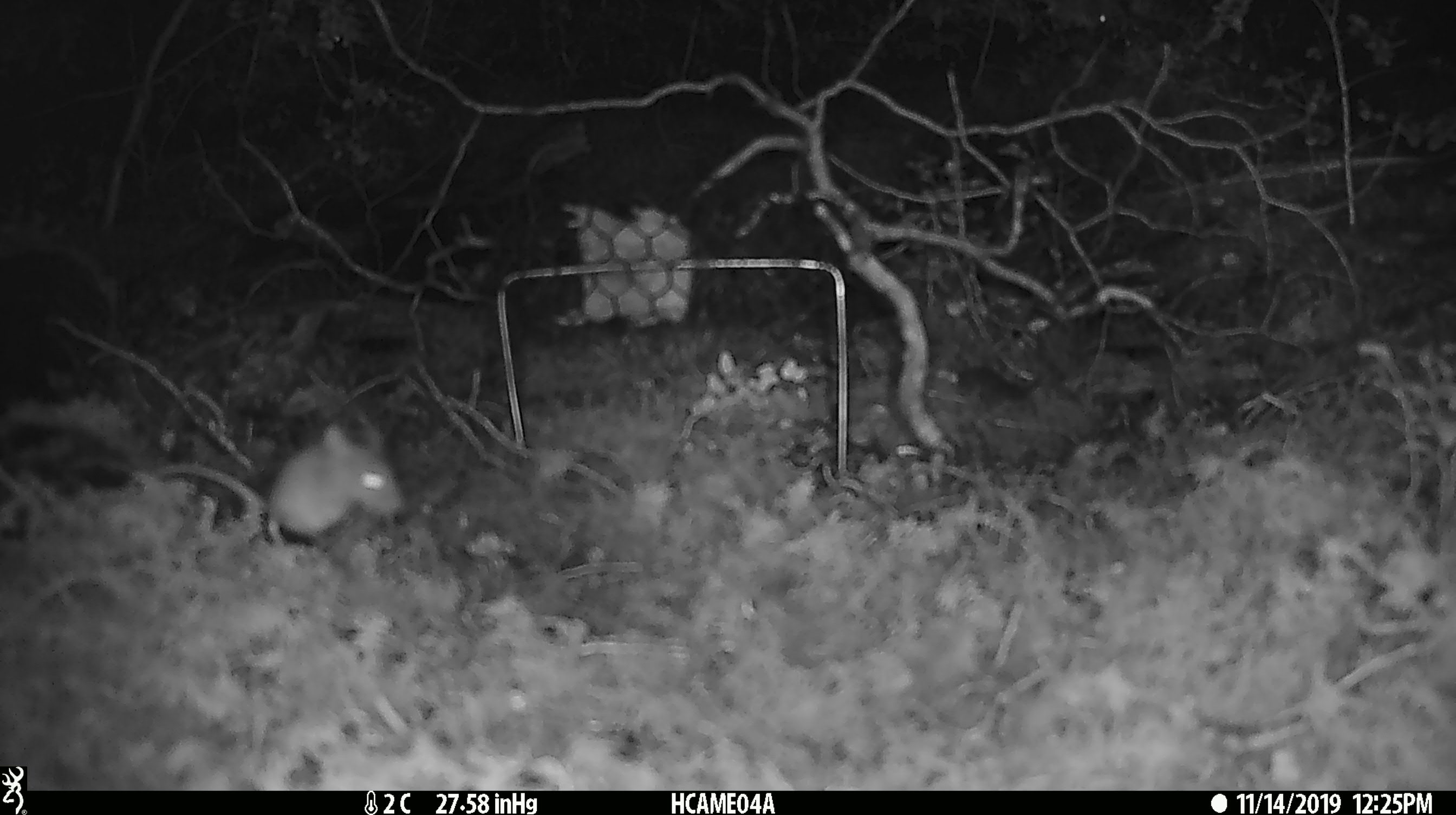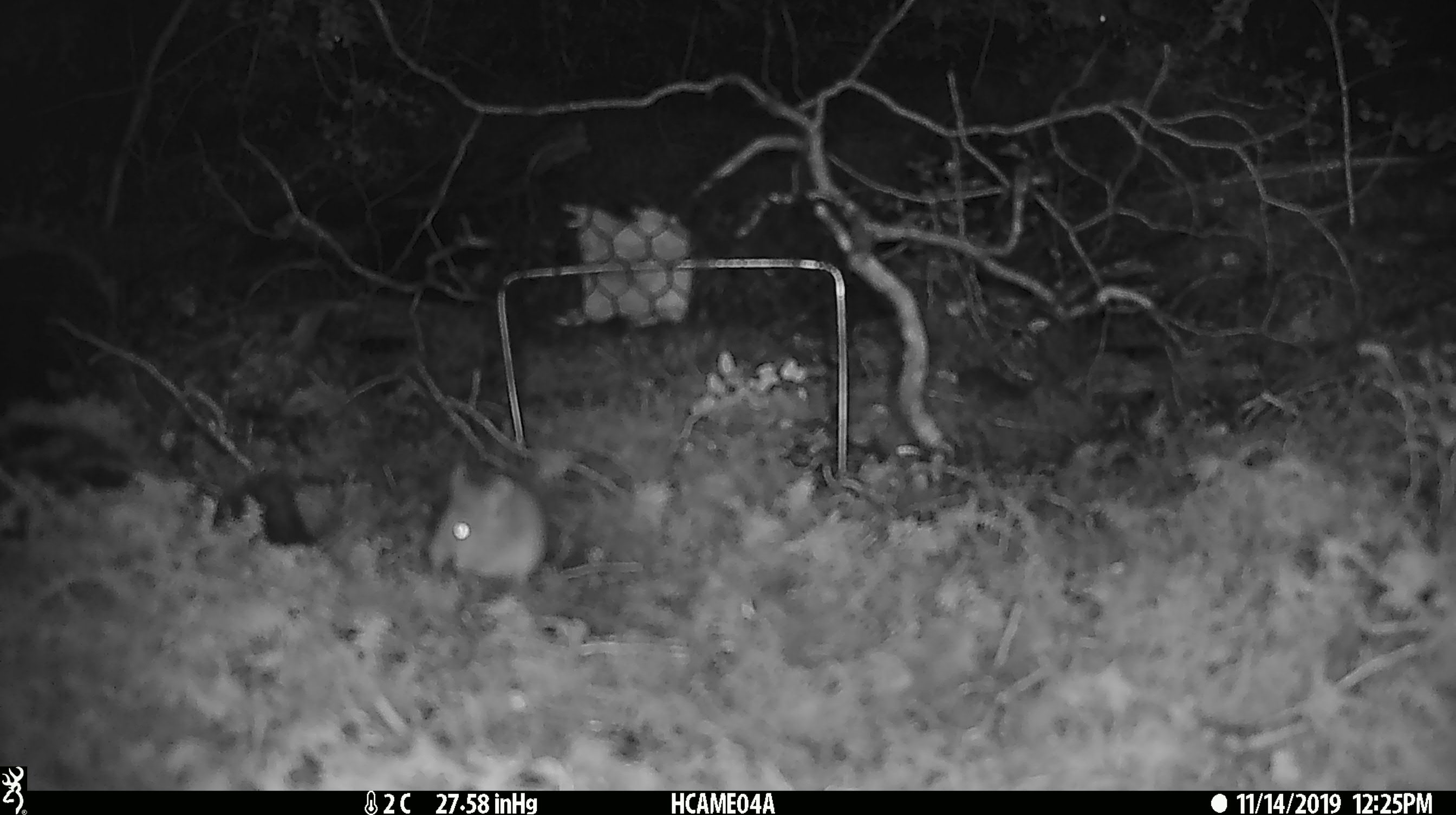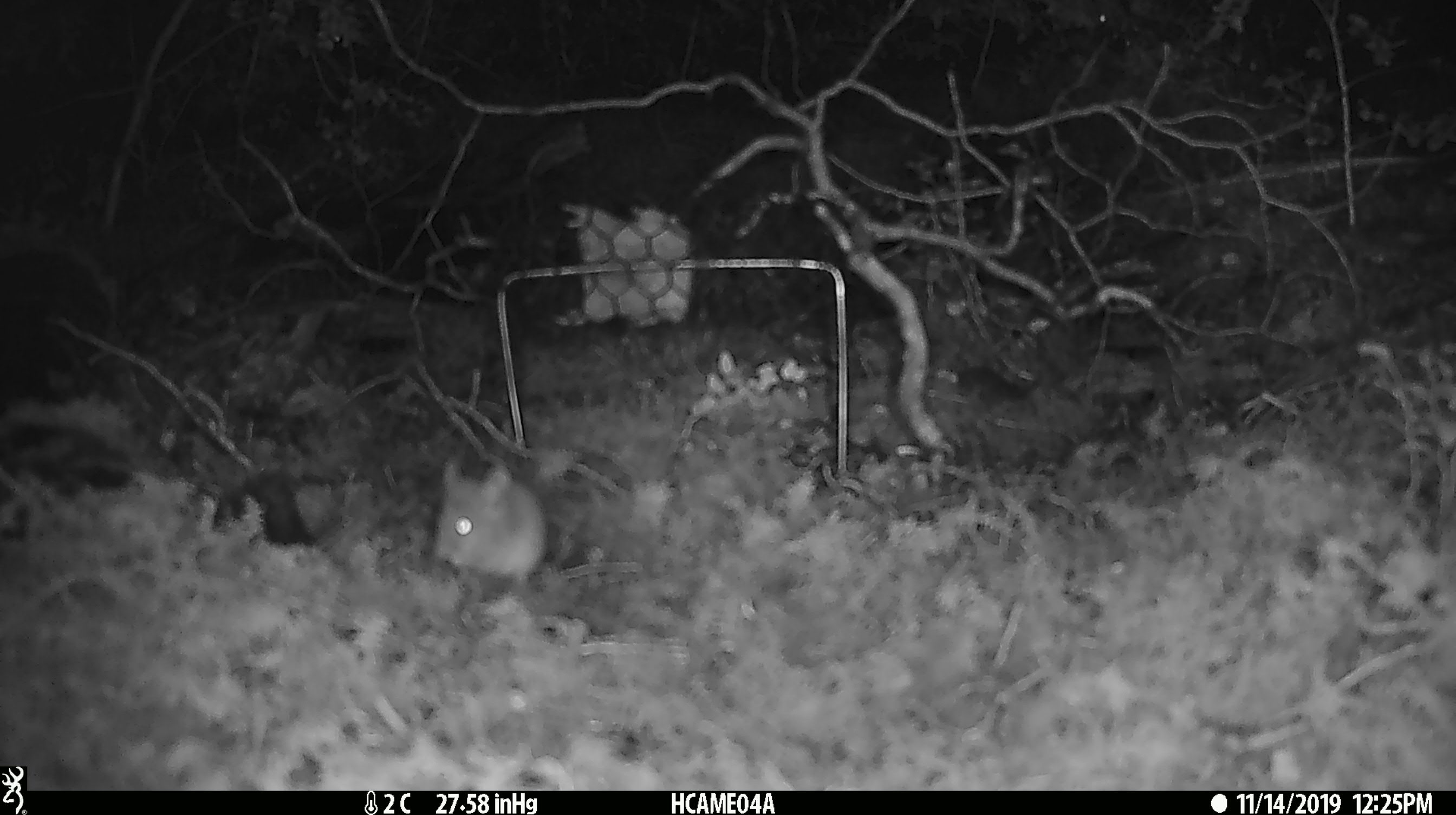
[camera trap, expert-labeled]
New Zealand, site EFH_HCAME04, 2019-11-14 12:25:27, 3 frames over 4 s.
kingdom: Animalia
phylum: Chordata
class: Mammalia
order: Rodentia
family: Muridae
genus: Mus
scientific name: Mus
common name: mouse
Mouse (Mus).